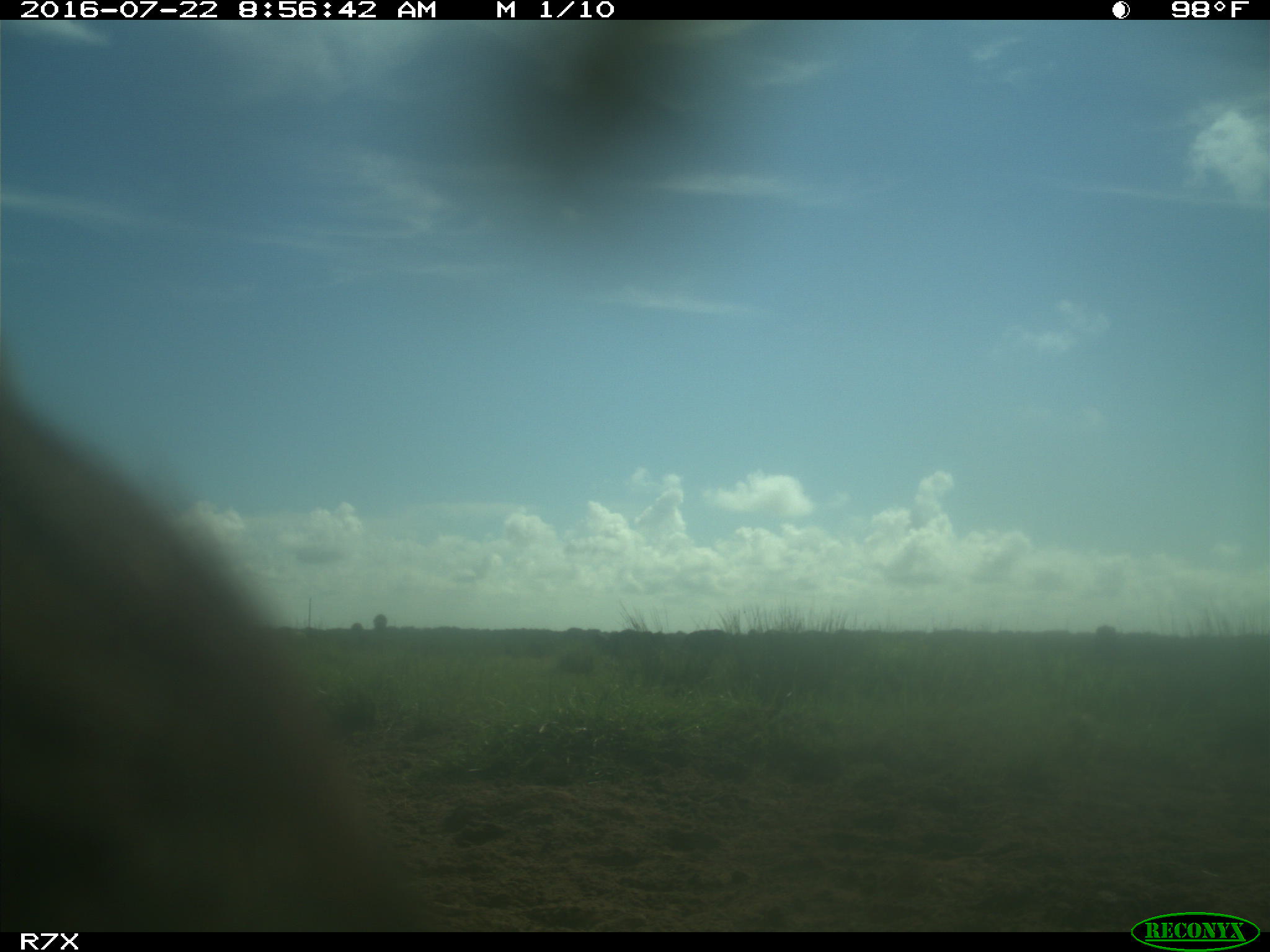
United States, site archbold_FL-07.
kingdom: Animalia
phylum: Chordata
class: Mammalia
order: Artiodactyla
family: Bovidae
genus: Bos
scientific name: Bos taurus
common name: domestic cow